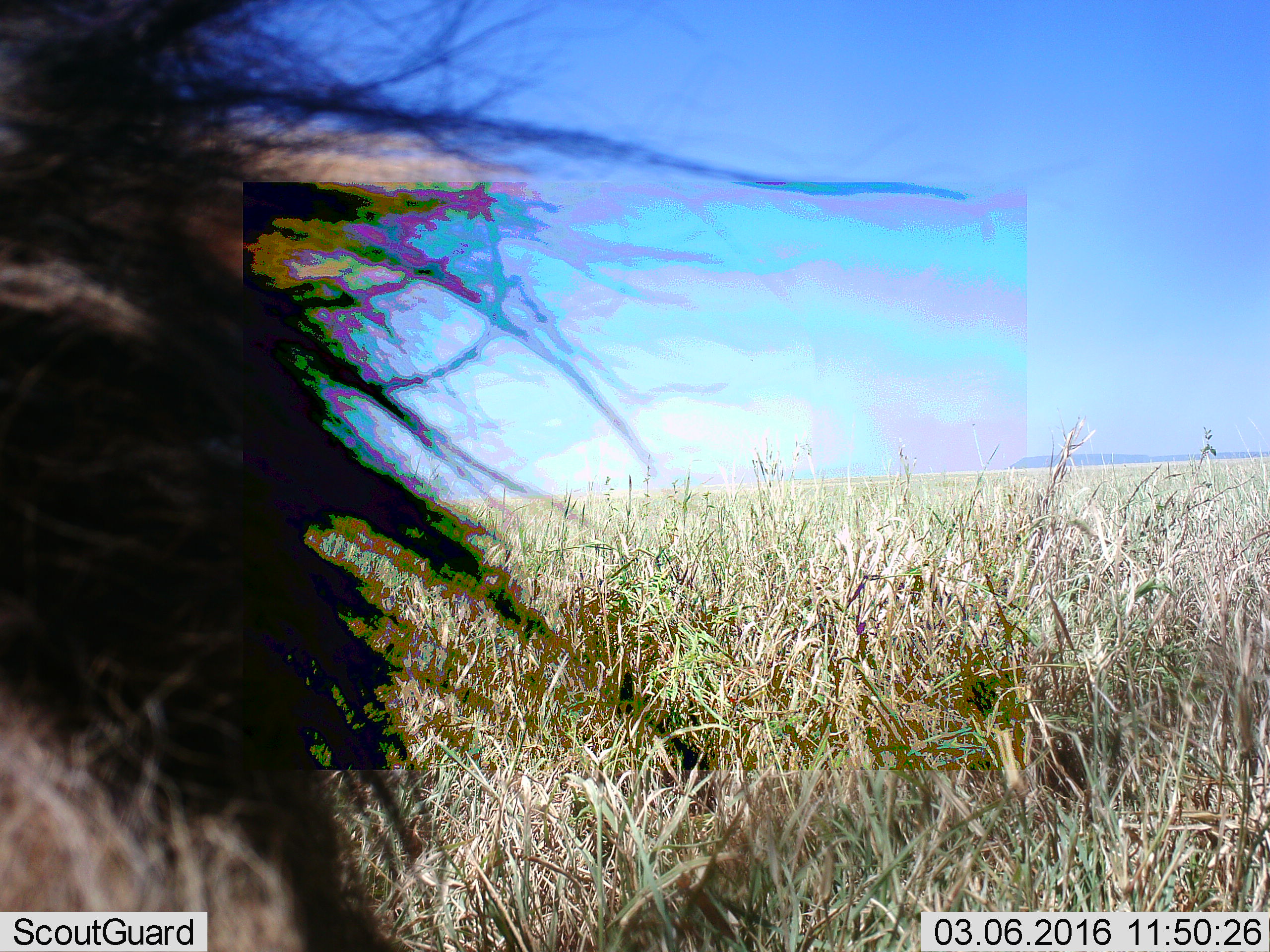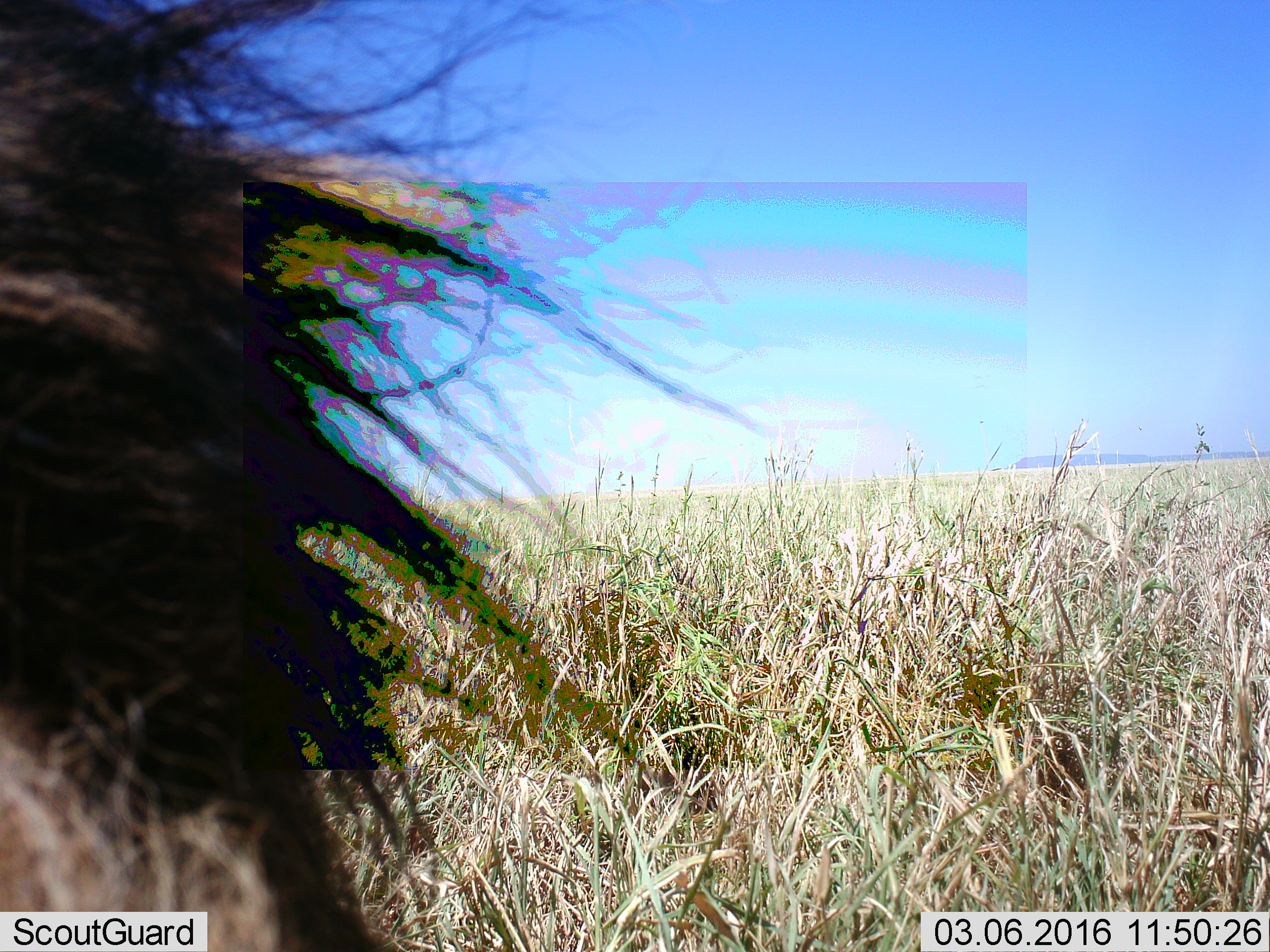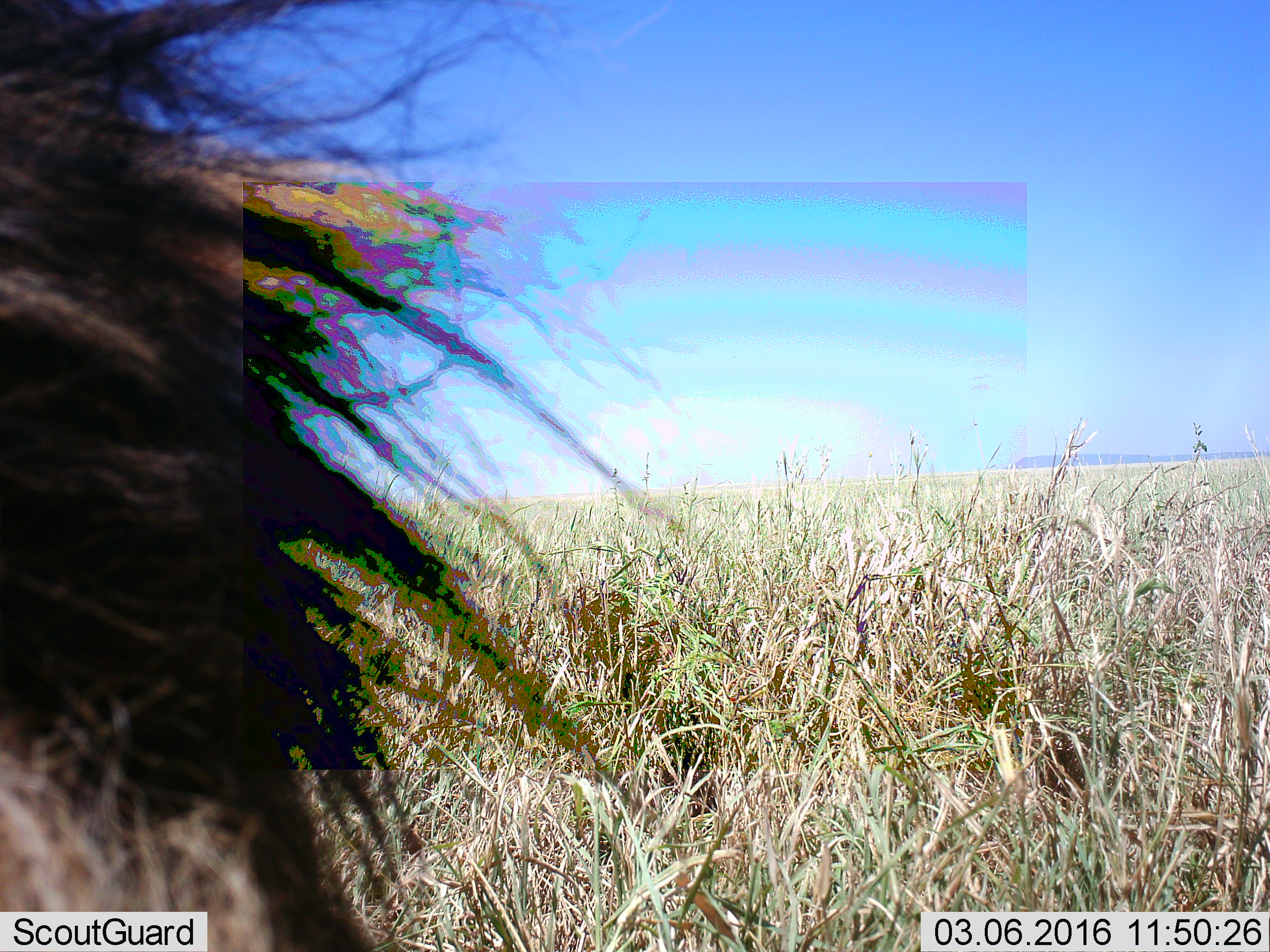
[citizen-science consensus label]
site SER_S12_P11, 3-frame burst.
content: unidentified animal